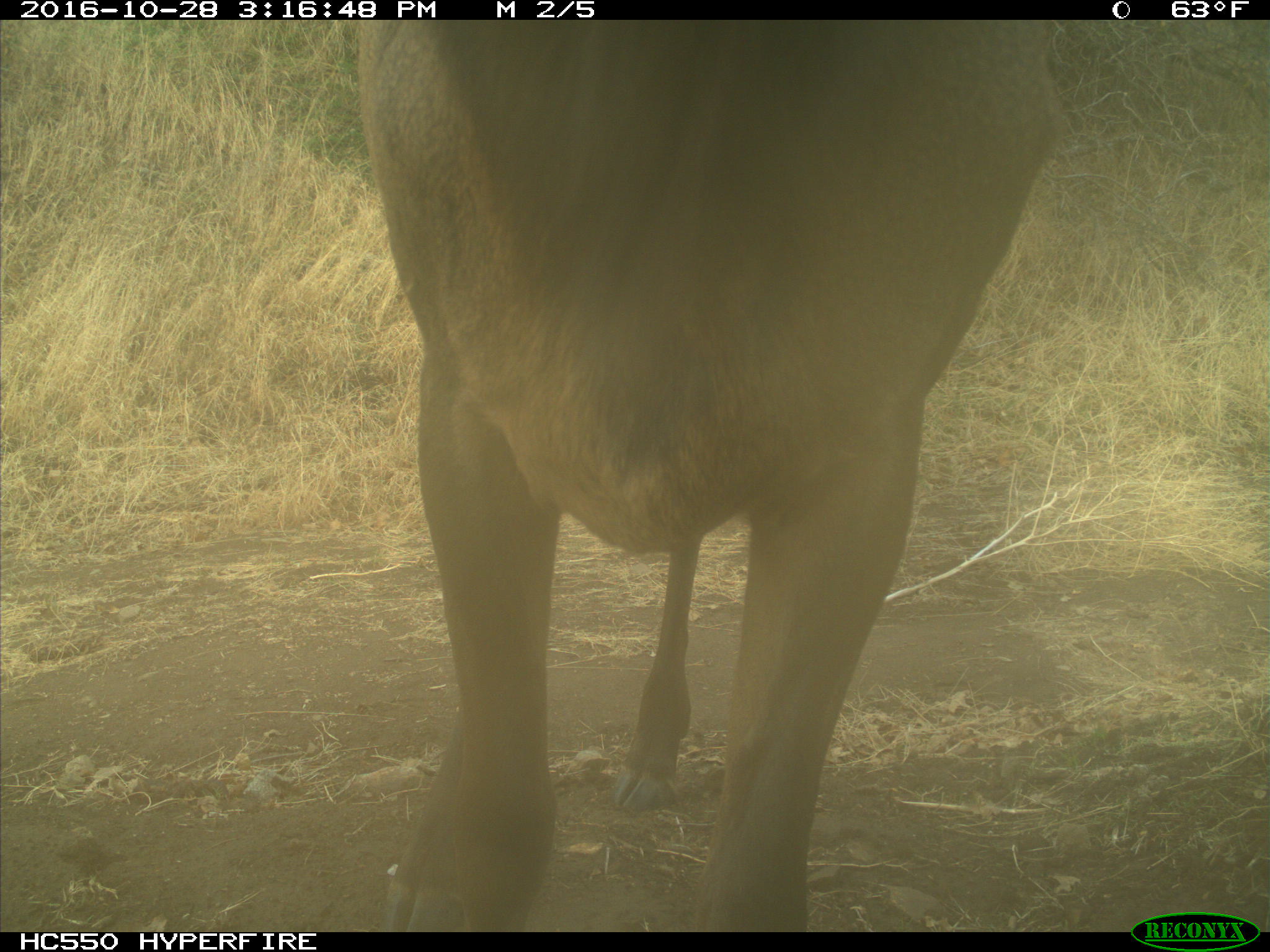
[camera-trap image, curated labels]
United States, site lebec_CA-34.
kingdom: Animalia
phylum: Chordata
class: Mammalia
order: Artiodactyla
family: Cervidae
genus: Cervus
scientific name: Cervus canadensis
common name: elk